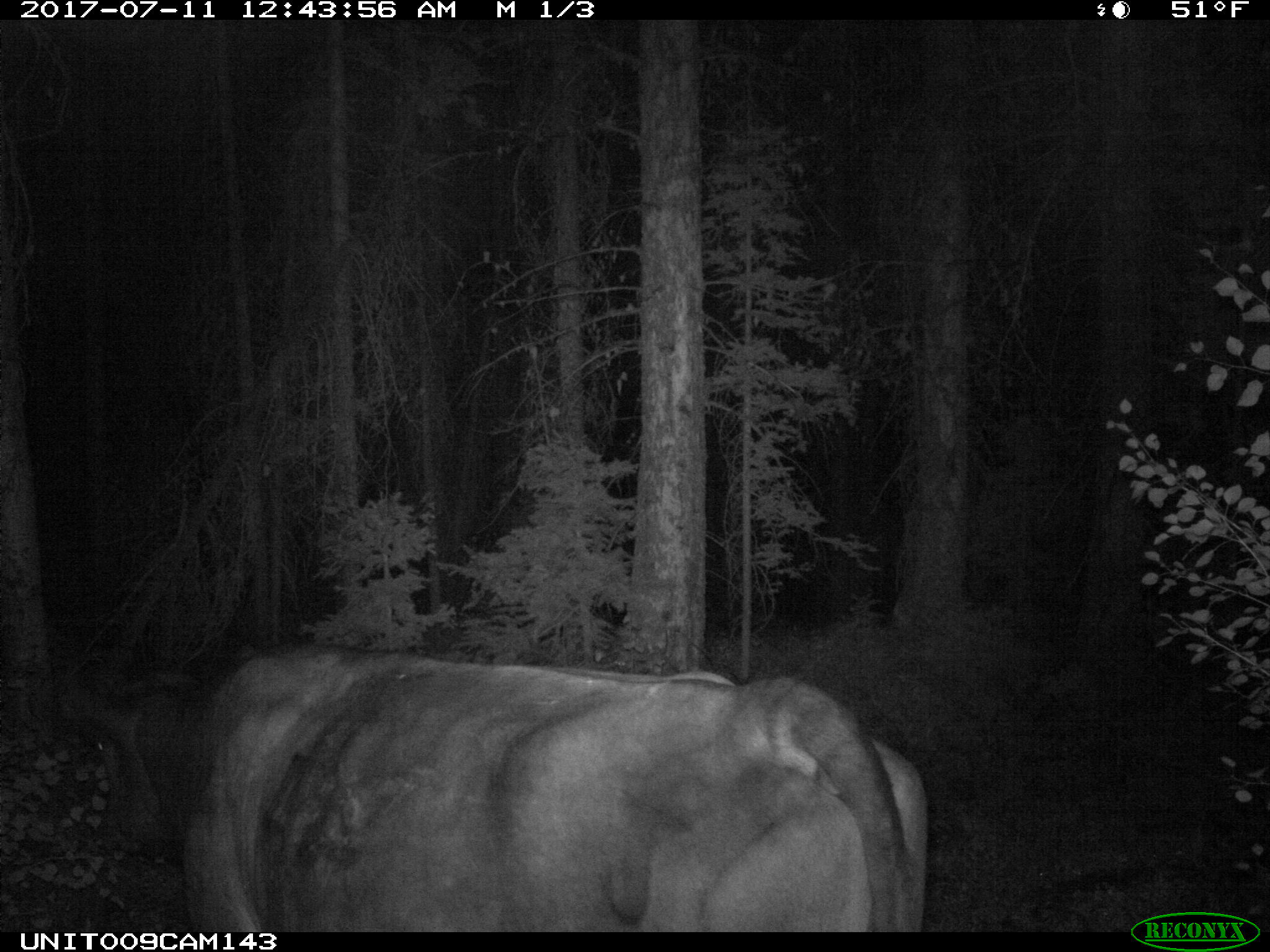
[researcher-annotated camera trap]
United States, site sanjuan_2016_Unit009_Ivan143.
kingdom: Animalia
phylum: Chordata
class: Mammalia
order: Artiodactyla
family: Bovidae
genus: Bos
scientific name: Bos taurus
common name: domestic cow